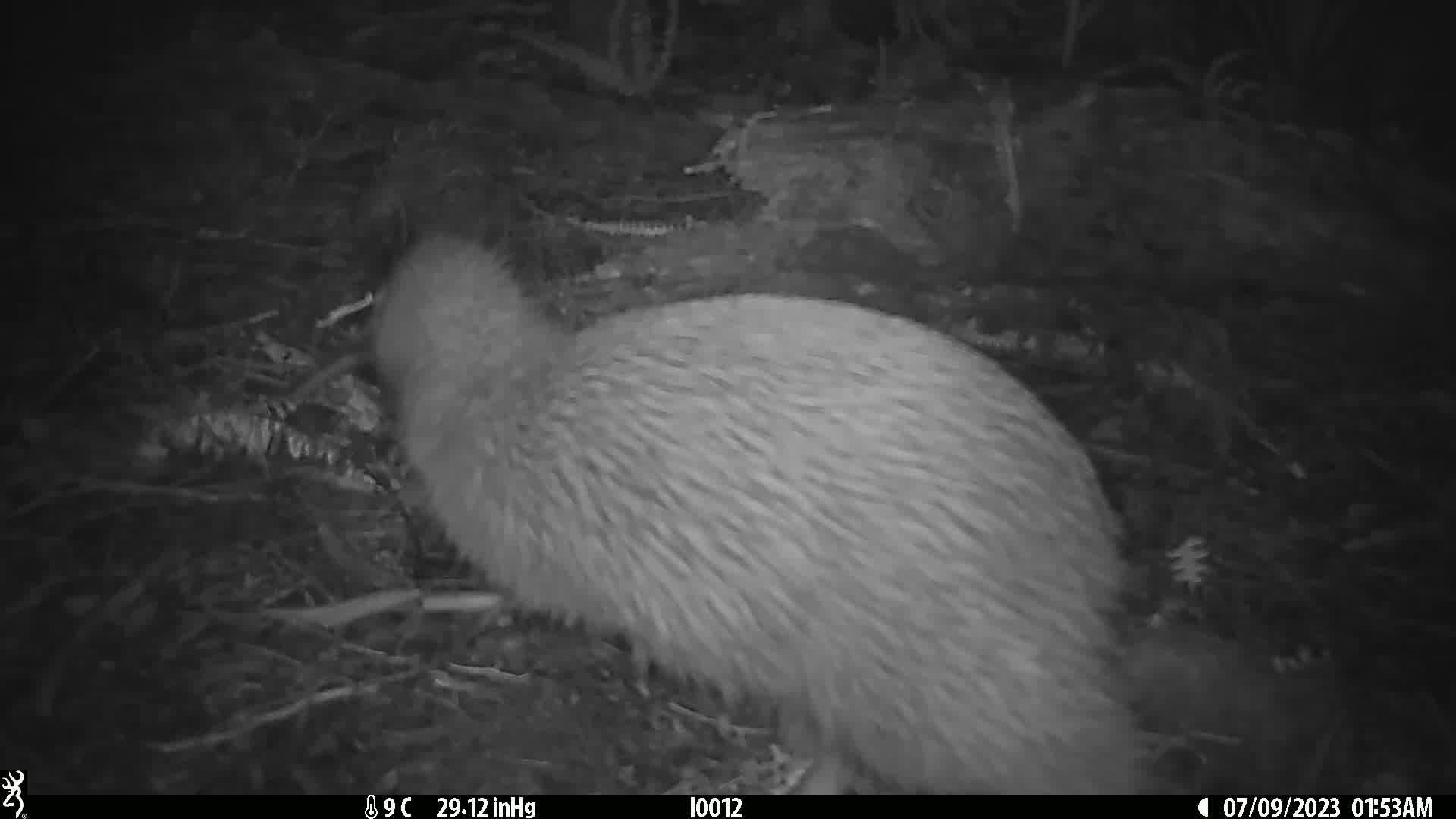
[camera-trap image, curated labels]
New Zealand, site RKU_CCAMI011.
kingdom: Animalia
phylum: Chordata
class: Aves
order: Apterygiformes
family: Apterygidae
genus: Apteryx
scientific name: Apteryx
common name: kiwi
Kiwi (Apteryx).